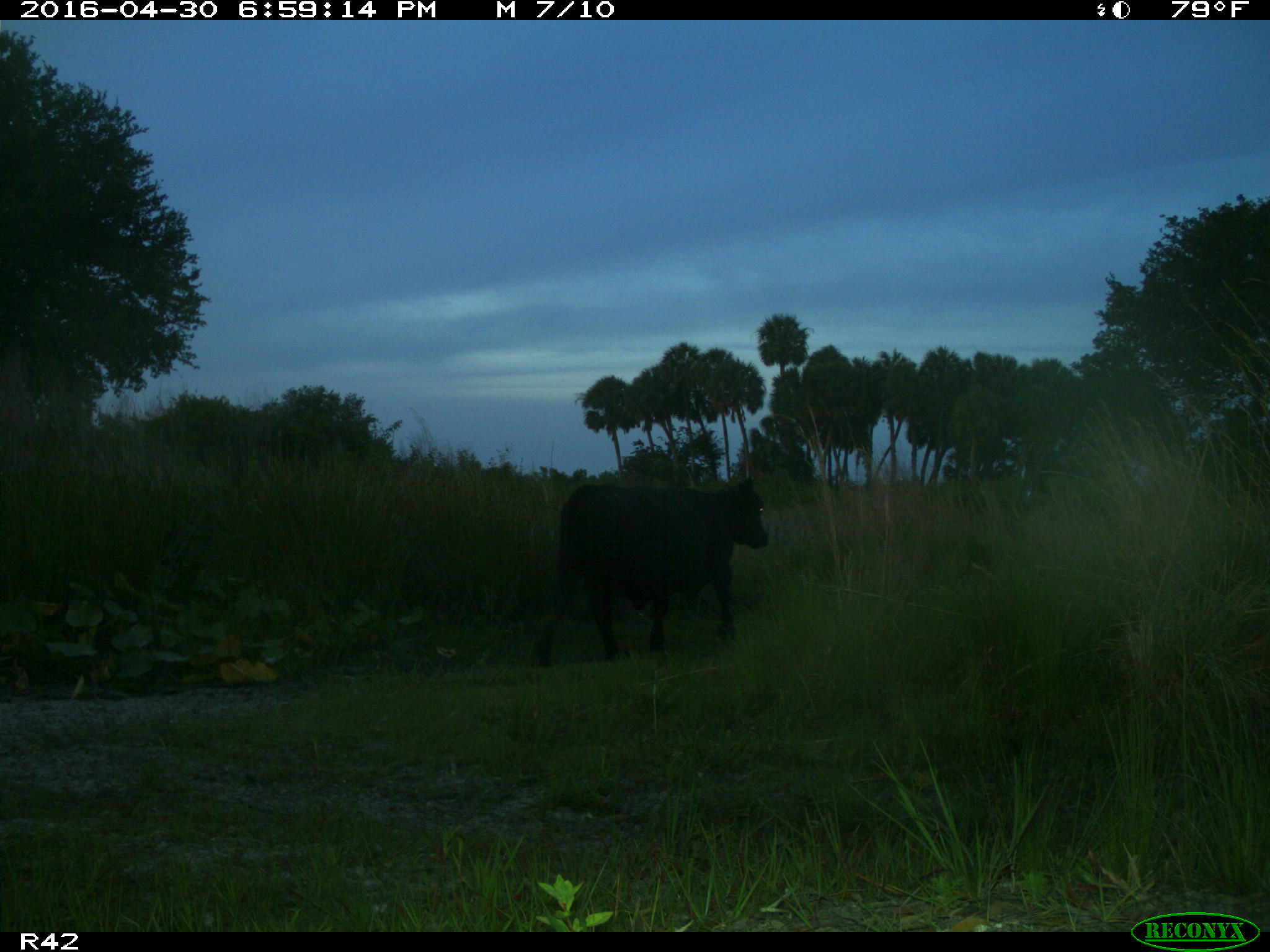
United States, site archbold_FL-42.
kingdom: Animalia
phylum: Chordata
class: Mammalia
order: Artiodactyla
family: Bovidae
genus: Bos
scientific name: Bos taurus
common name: domestic cow